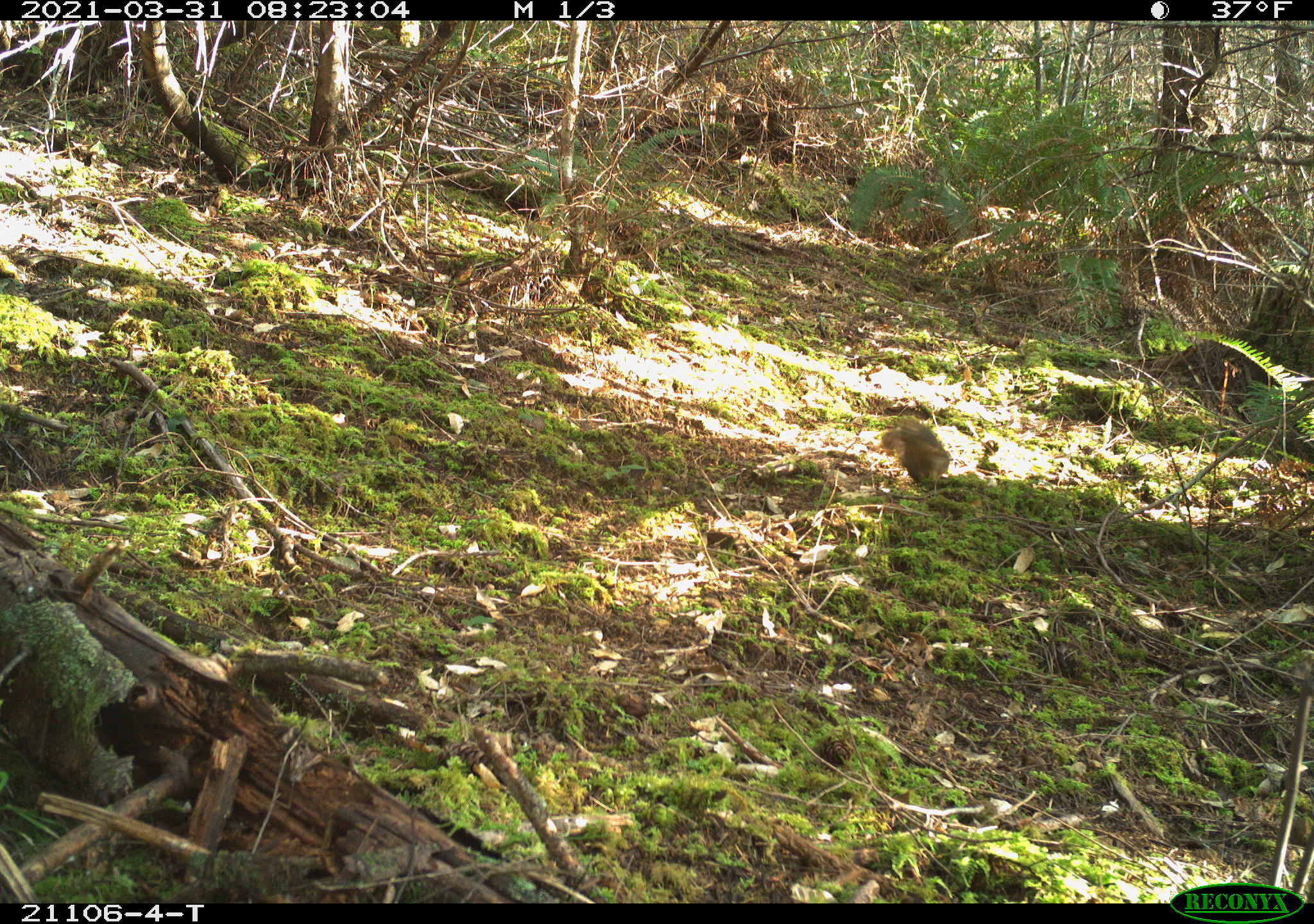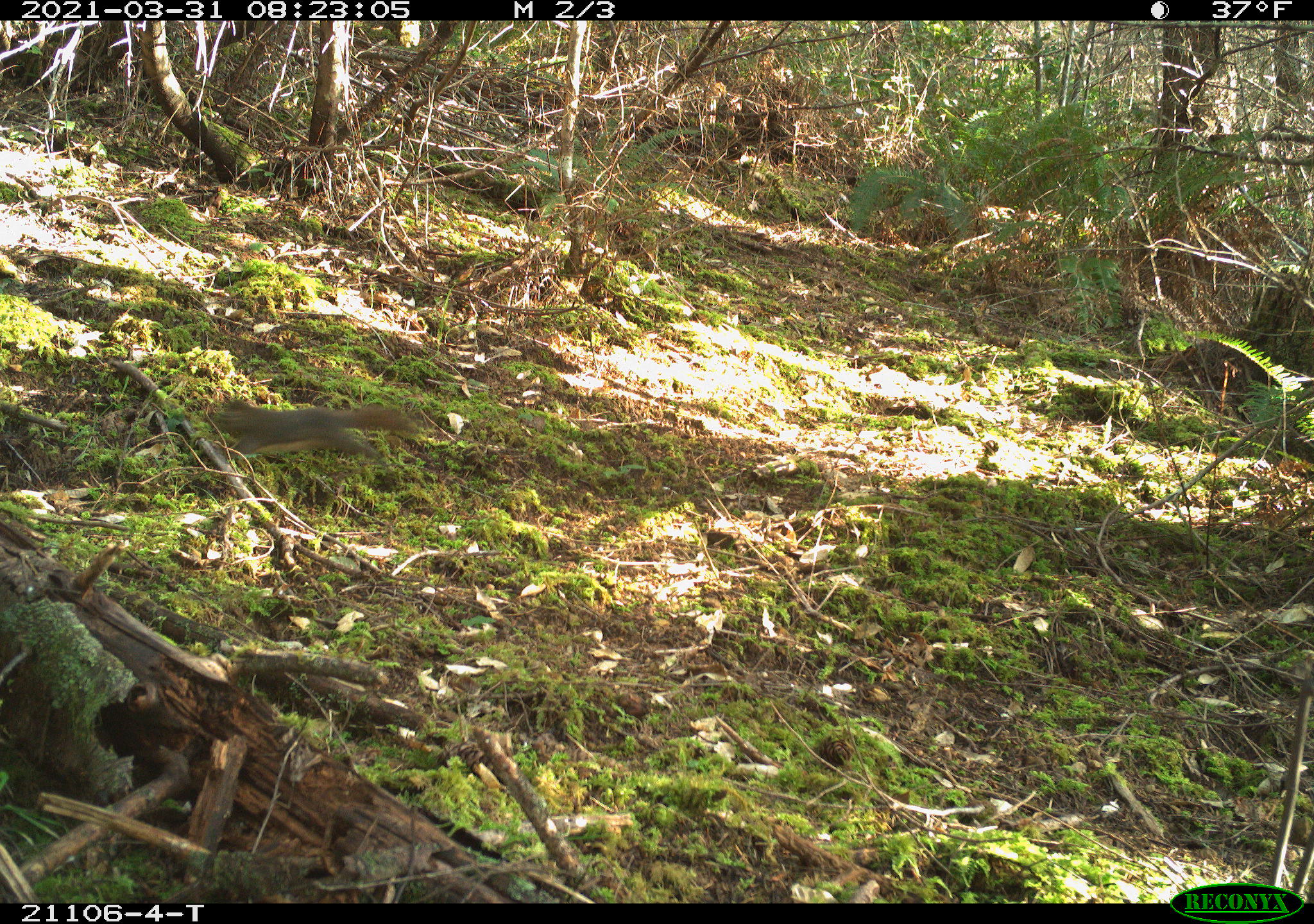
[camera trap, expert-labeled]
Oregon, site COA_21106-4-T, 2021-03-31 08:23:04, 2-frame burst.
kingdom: Animalia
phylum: Chordata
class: Mammalia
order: Rodentia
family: Sciuridae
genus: Tamiasciurus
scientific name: Tamiasciurus douglasii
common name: douglas squirrel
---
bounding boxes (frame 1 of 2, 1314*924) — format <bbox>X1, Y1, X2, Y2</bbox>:
douglas squirrel: <bbox>865, 398, 981, 507</bbox>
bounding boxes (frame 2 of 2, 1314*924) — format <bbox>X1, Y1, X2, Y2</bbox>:
douglas squirrel: <bbox>187, 371, 427, 498</bbox>